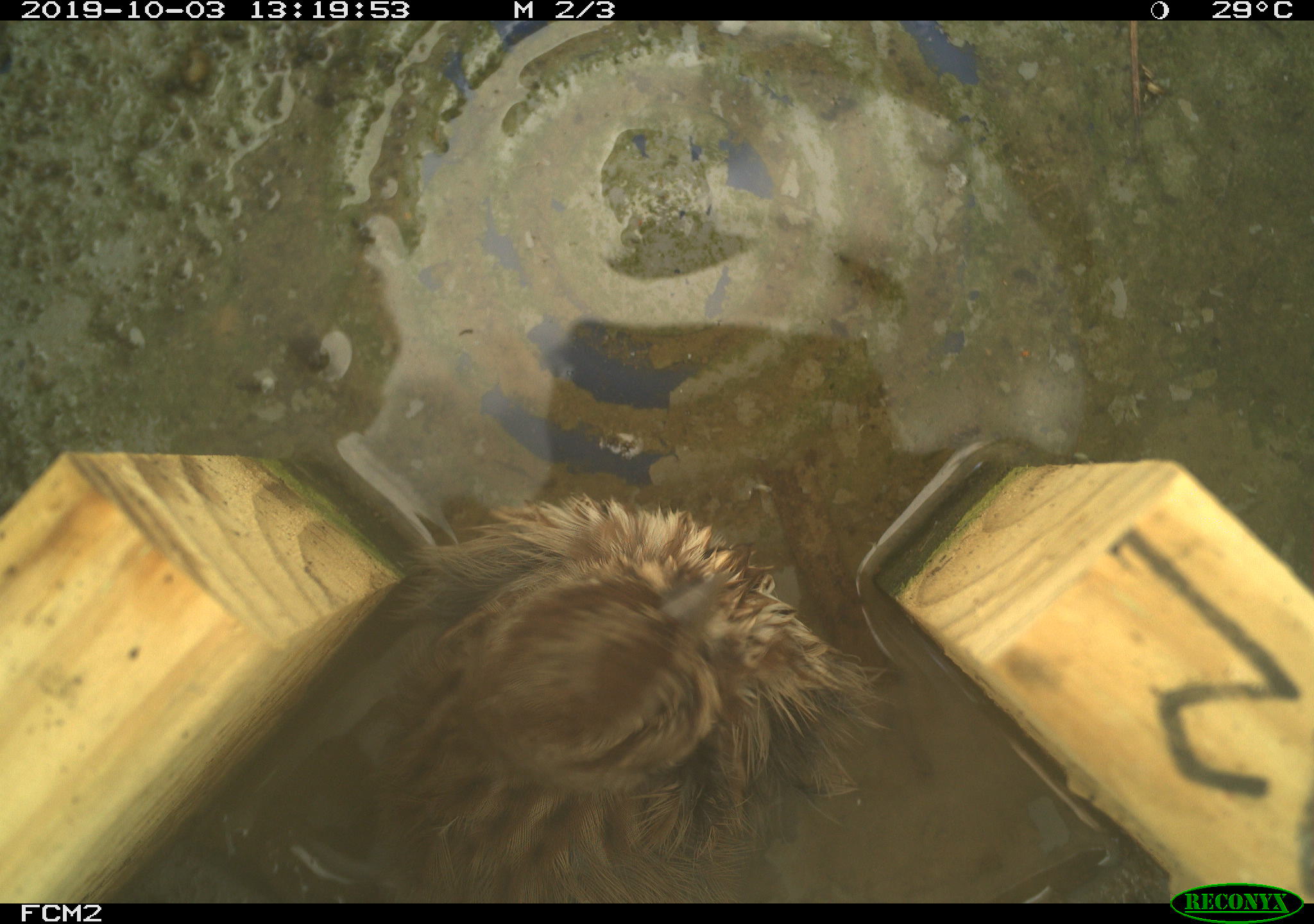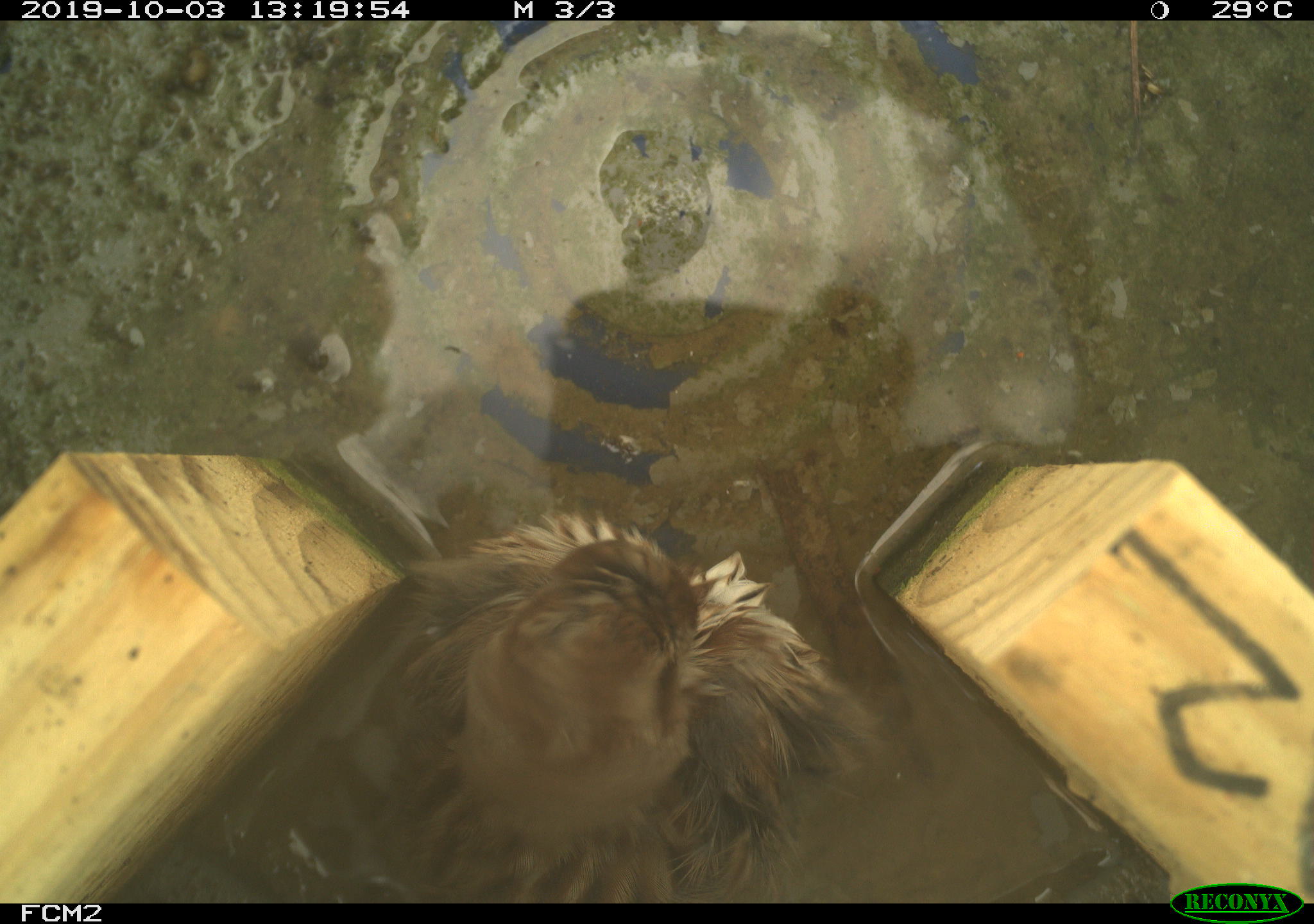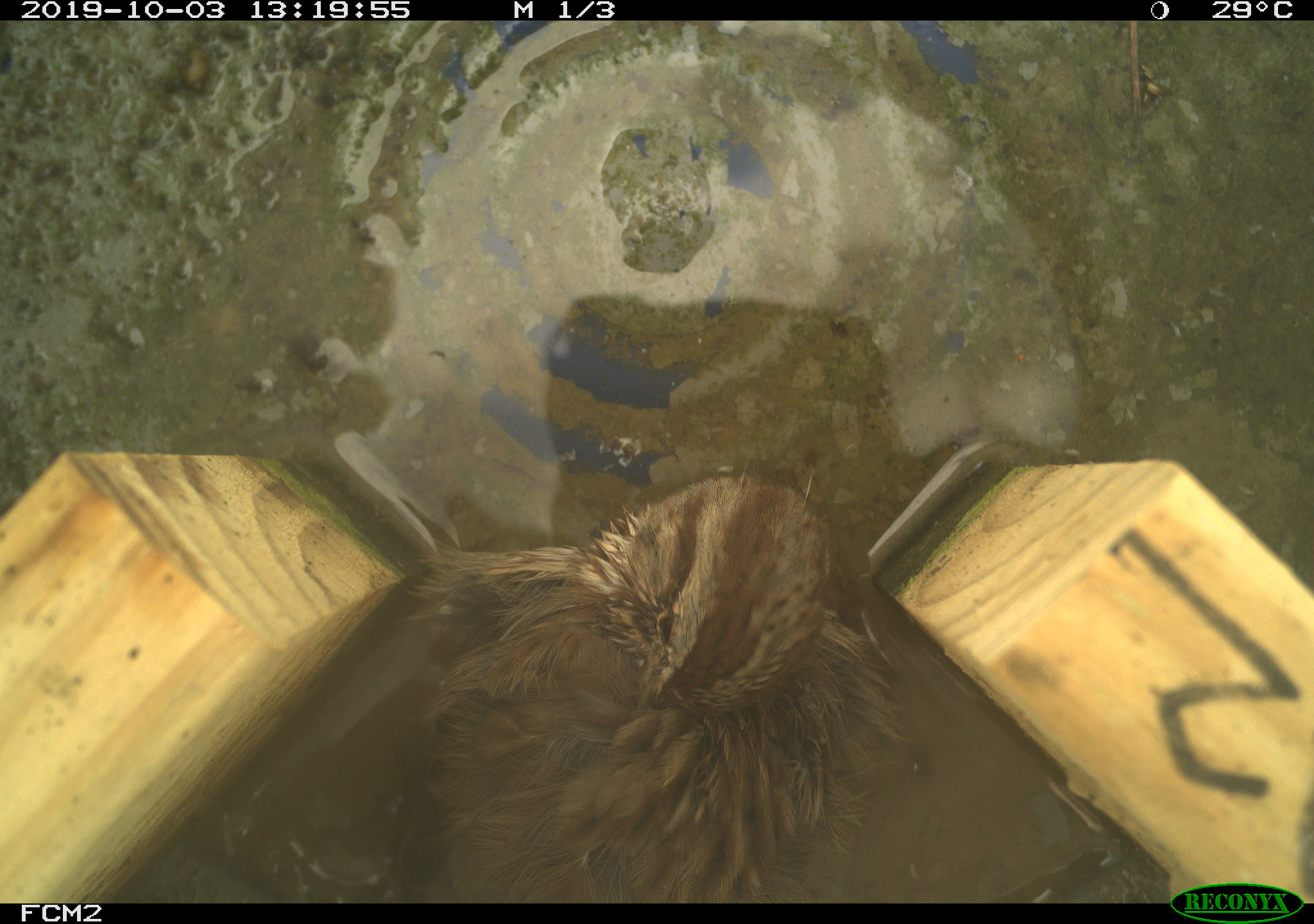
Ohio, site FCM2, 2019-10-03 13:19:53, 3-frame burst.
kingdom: Animalia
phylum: Chordata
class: Aves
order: Passeriformes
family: Passerellidae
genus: Melospiza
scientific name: Melospiza melodia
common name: song sparrow